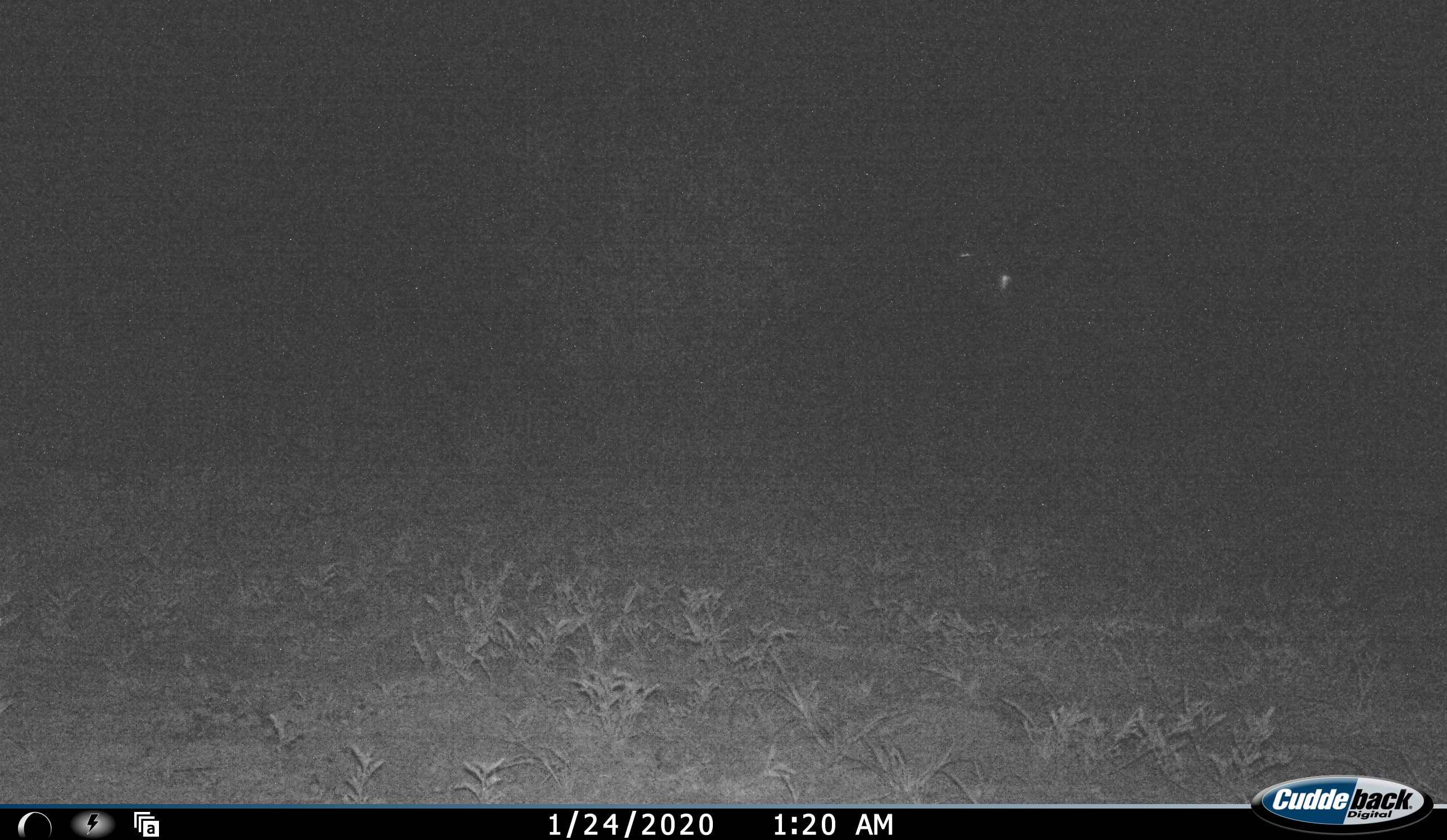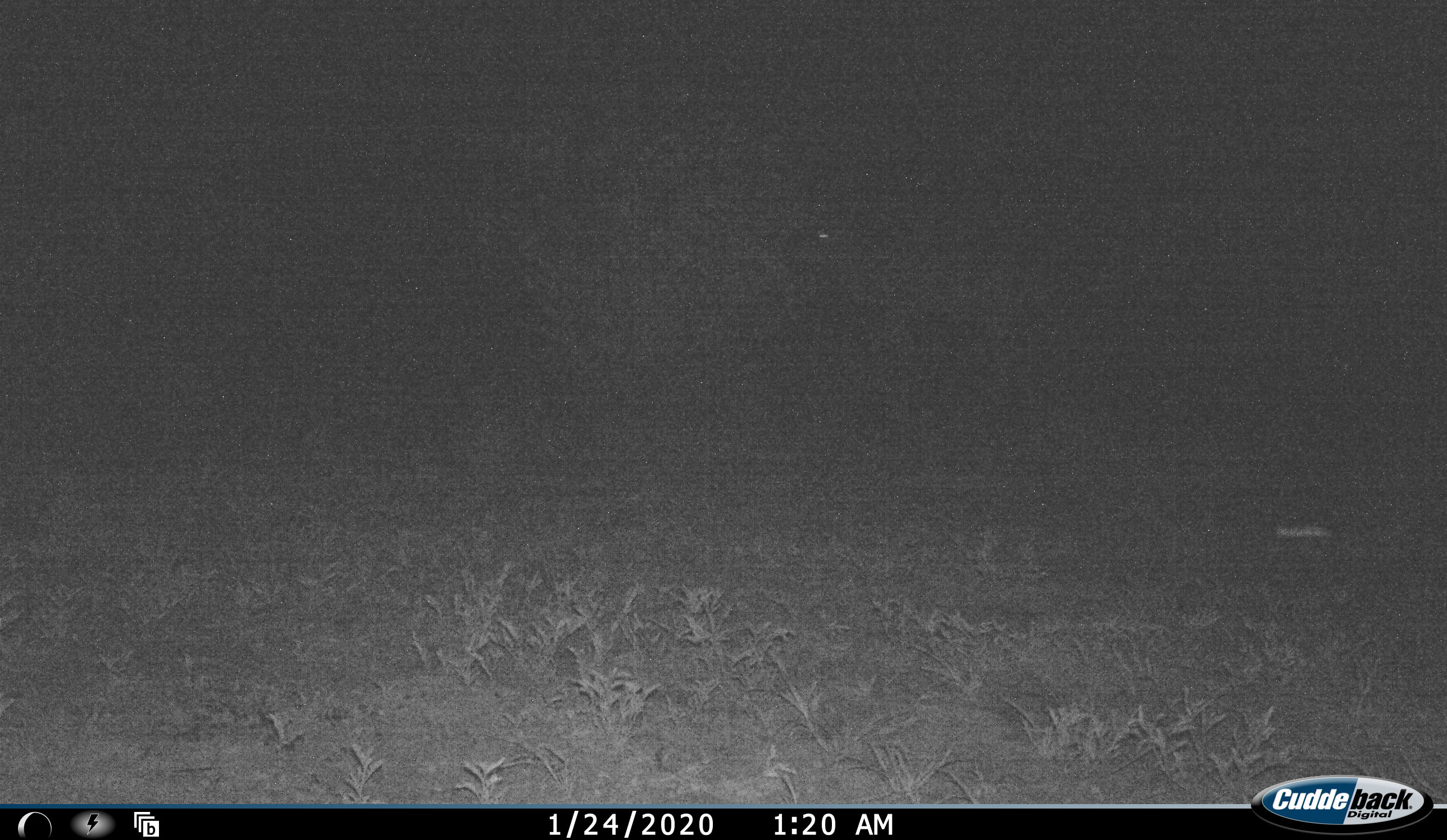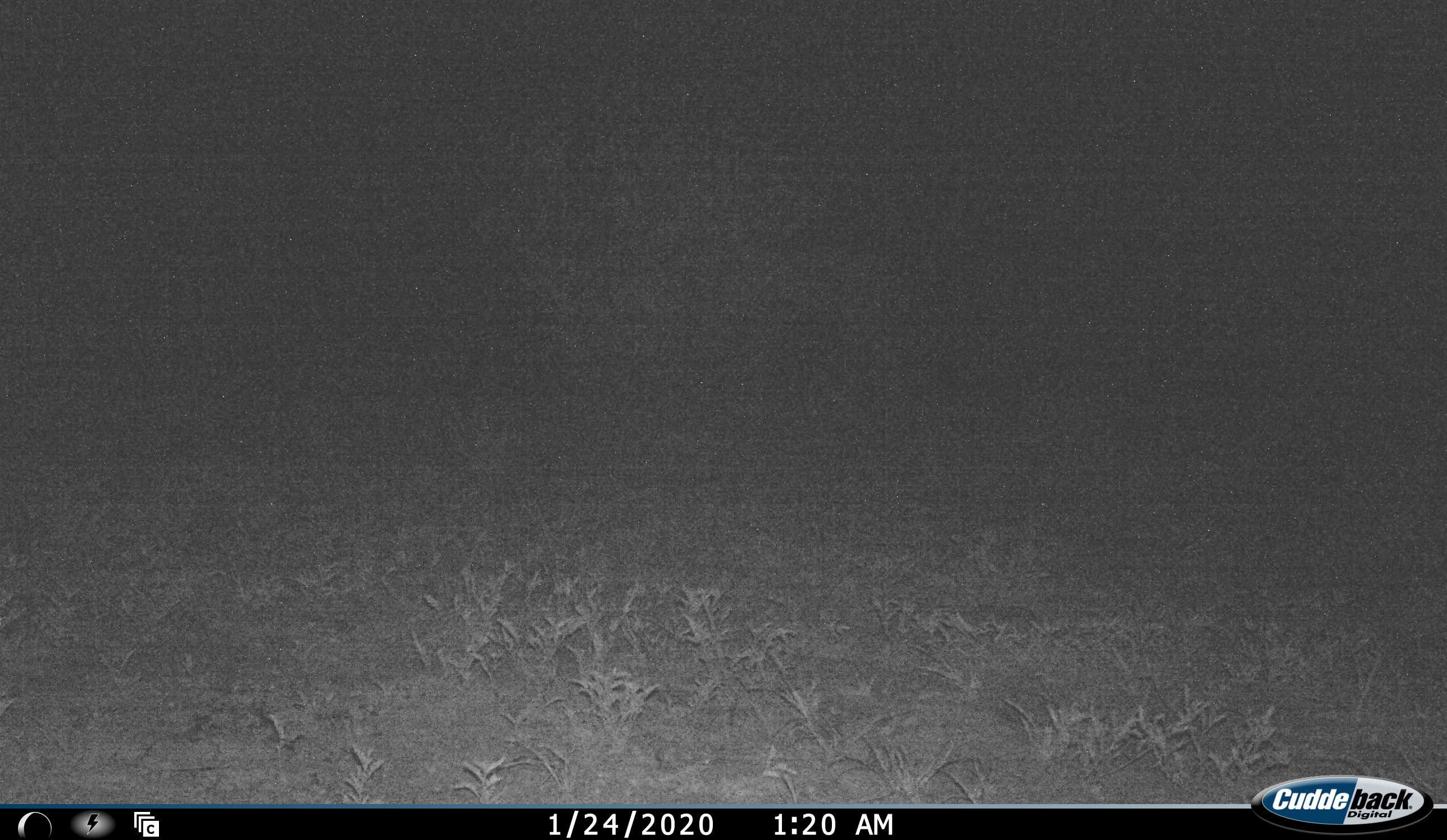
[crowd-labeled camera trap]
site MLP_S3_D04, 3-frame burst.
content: unidentified animal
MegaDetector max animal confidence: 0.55